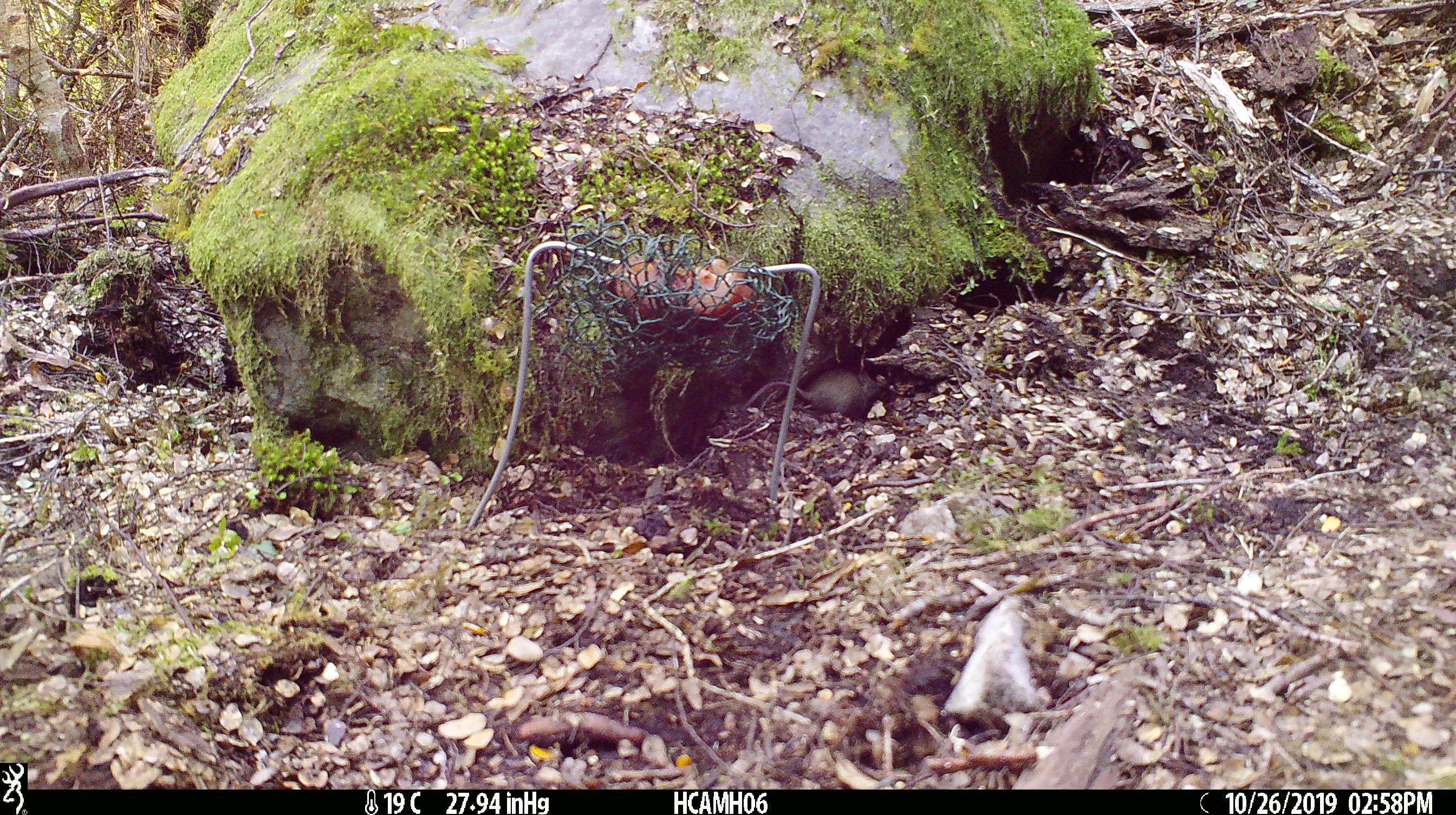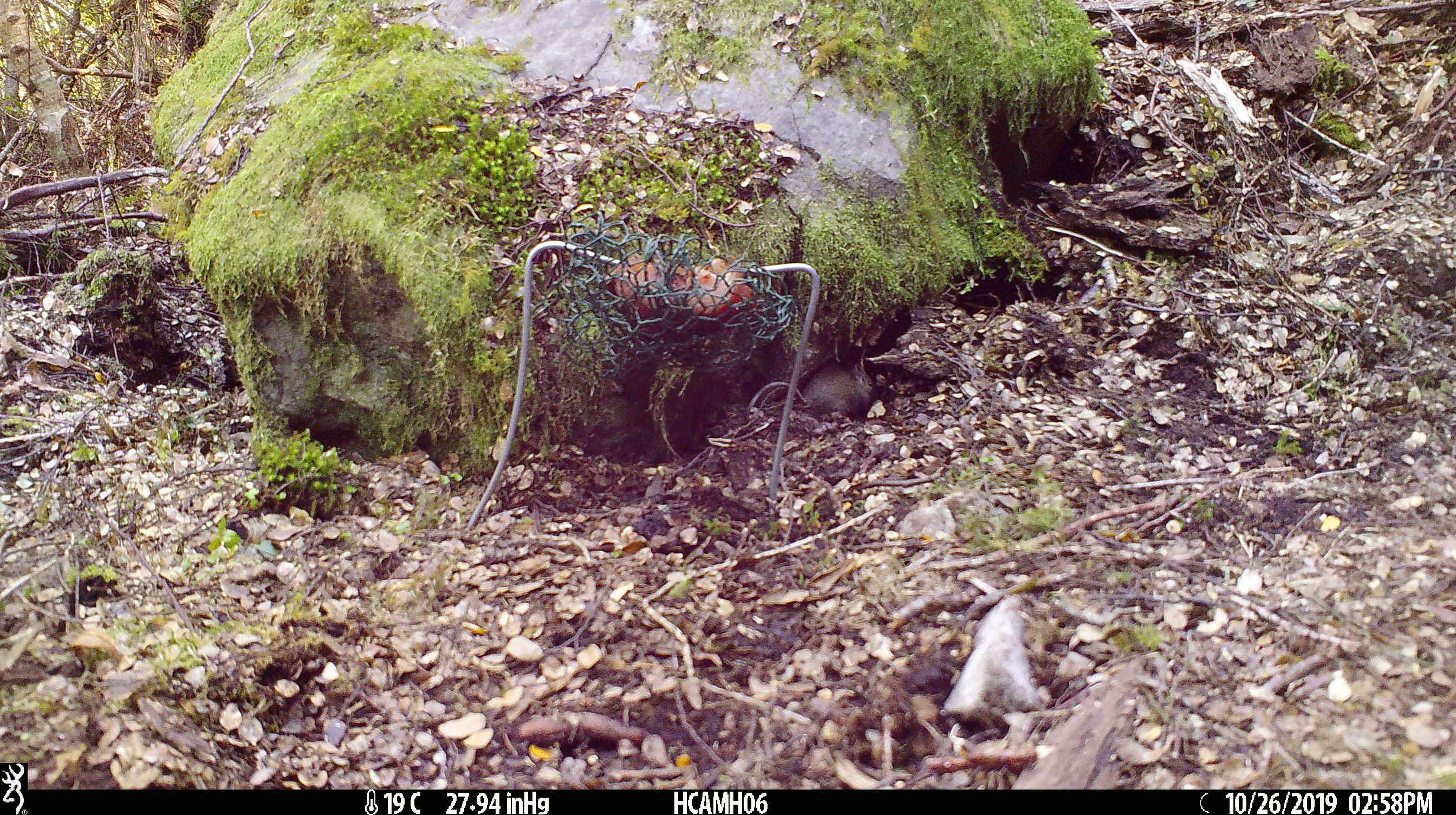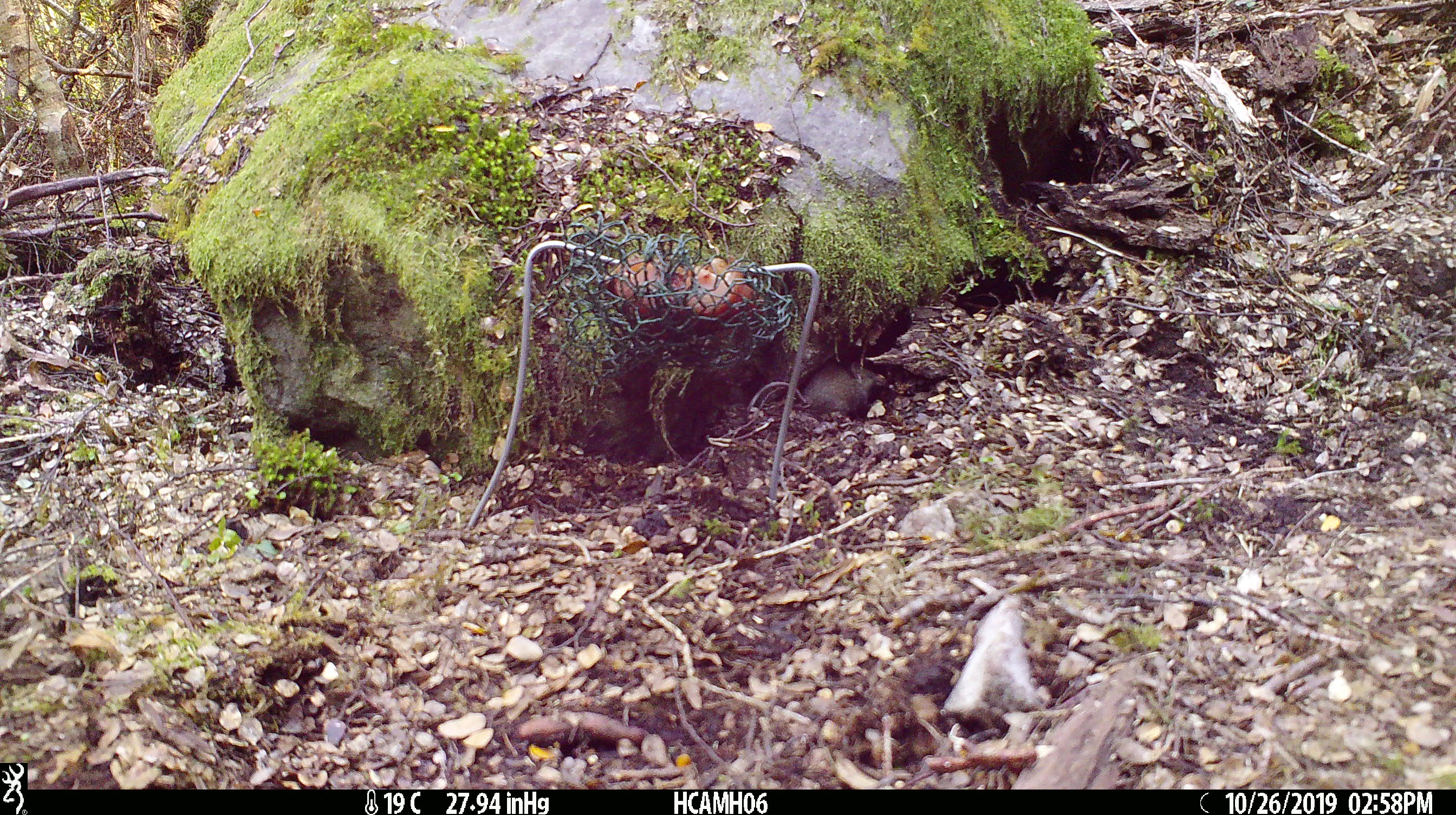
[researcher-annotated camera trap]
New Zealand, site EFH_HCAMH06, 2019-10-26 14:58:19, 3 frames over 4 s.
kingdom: Animalia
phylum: Chordata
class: Mammalia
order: Rodentia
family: Muridae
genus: Mus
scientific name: Mus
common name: mouse